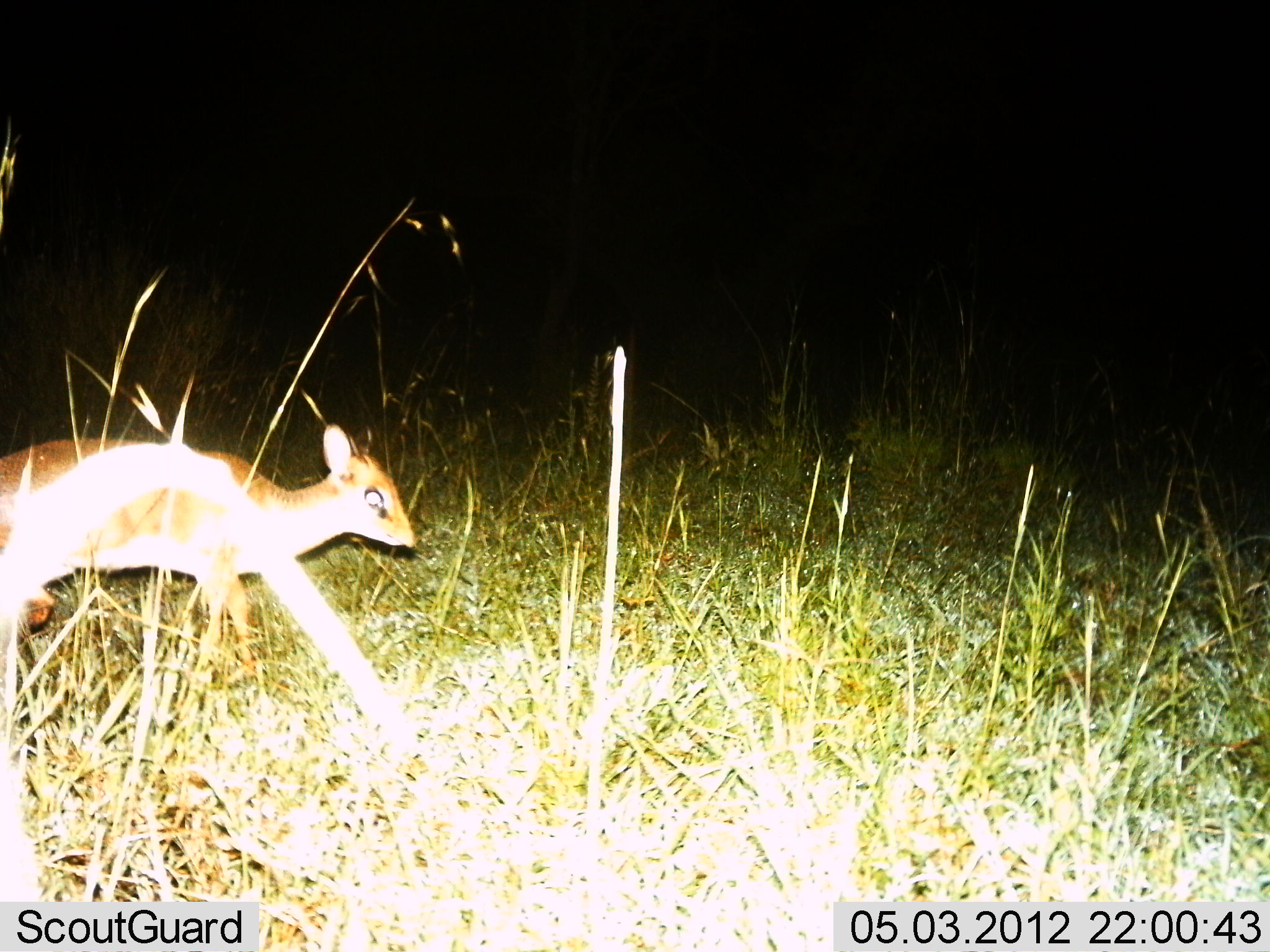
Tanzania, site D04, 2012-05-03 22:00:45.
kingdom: Animalia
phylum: Chordata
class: Mammalia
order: Artiodactyla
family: Bovidae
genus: Madoqua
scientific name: Madoqua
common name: dikdik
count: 1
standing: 70%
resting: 0%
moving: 40%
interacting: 0%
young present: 0%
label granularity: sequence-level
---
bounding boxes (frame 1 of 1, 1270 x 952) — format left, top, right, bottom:
animal: 0, 424, 417, 773